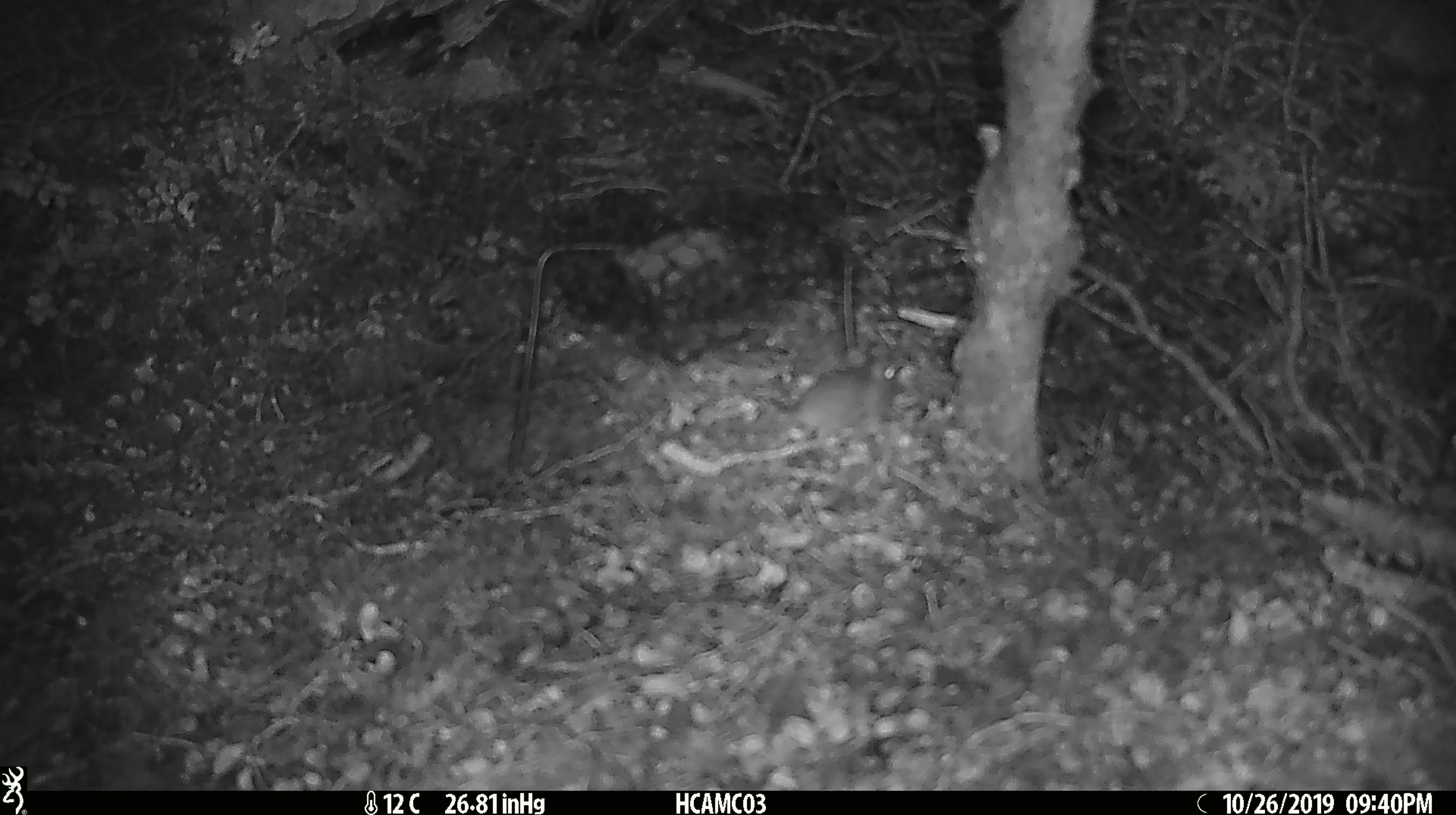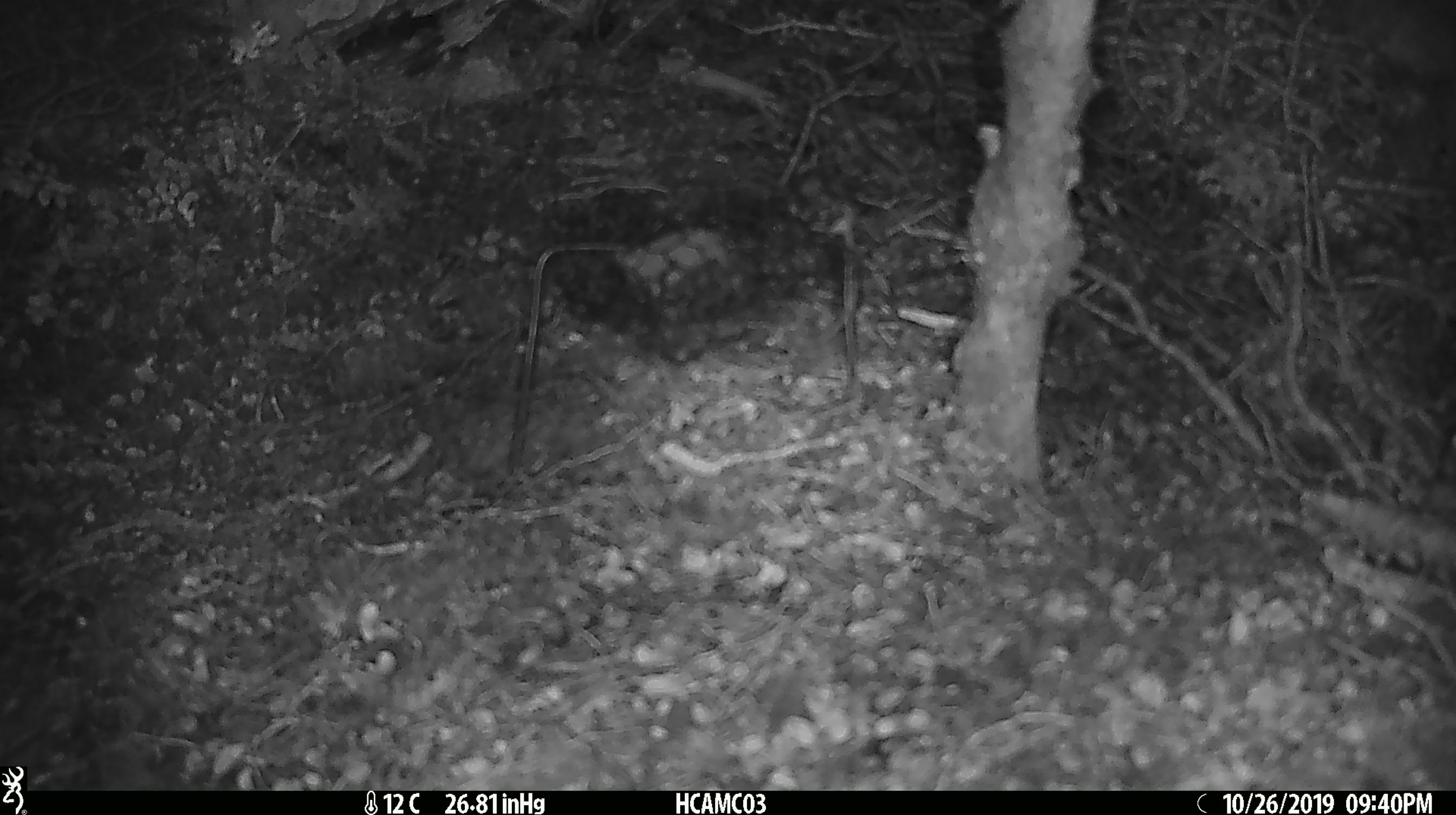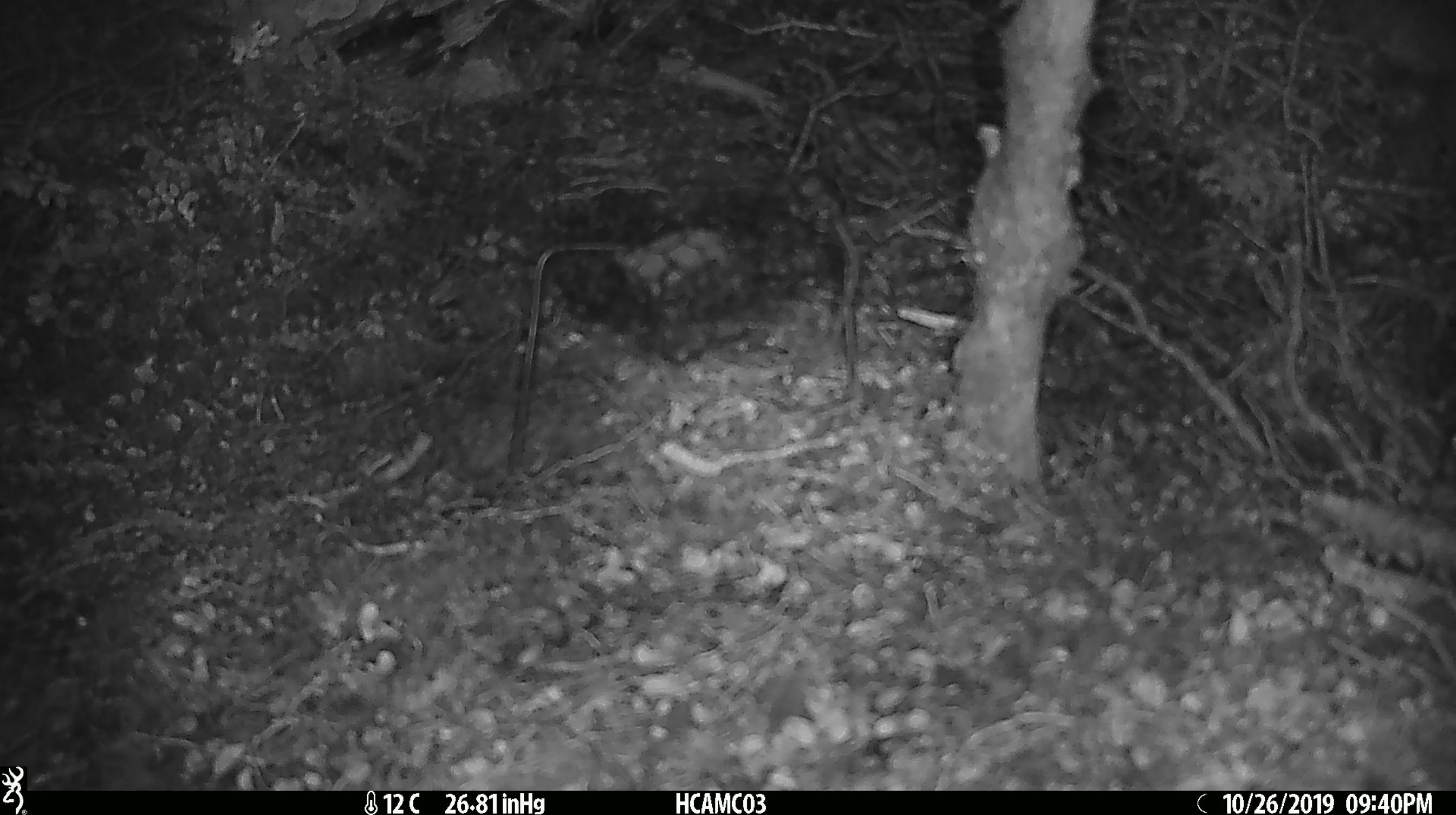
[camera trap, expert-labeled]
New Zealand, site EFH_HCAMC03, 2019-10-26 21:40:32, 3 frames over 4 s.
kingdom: Animalia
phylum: Chordata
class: Mammalia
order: Rodentia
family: Muridae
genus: Mus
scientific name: Mus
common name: mouse